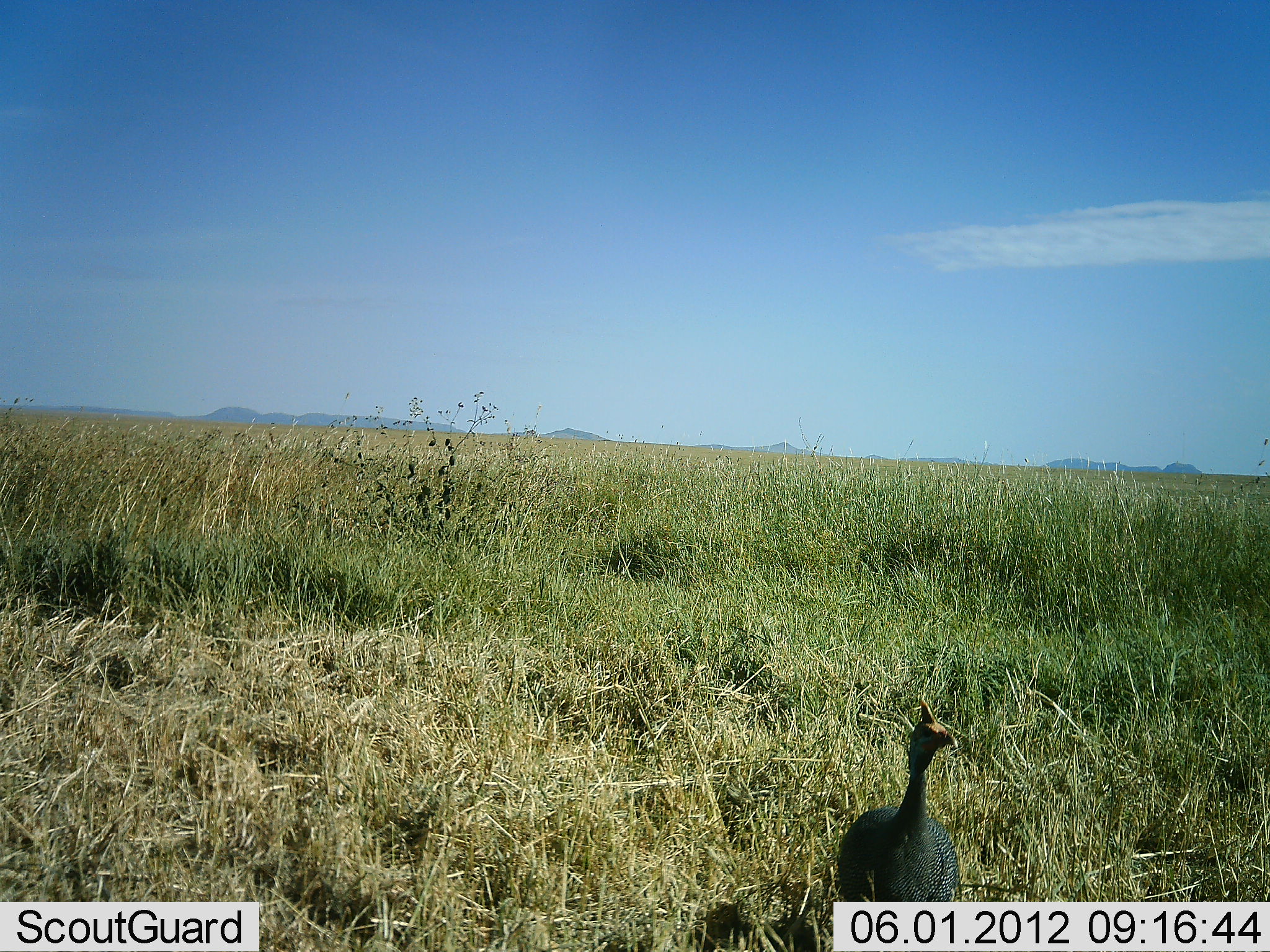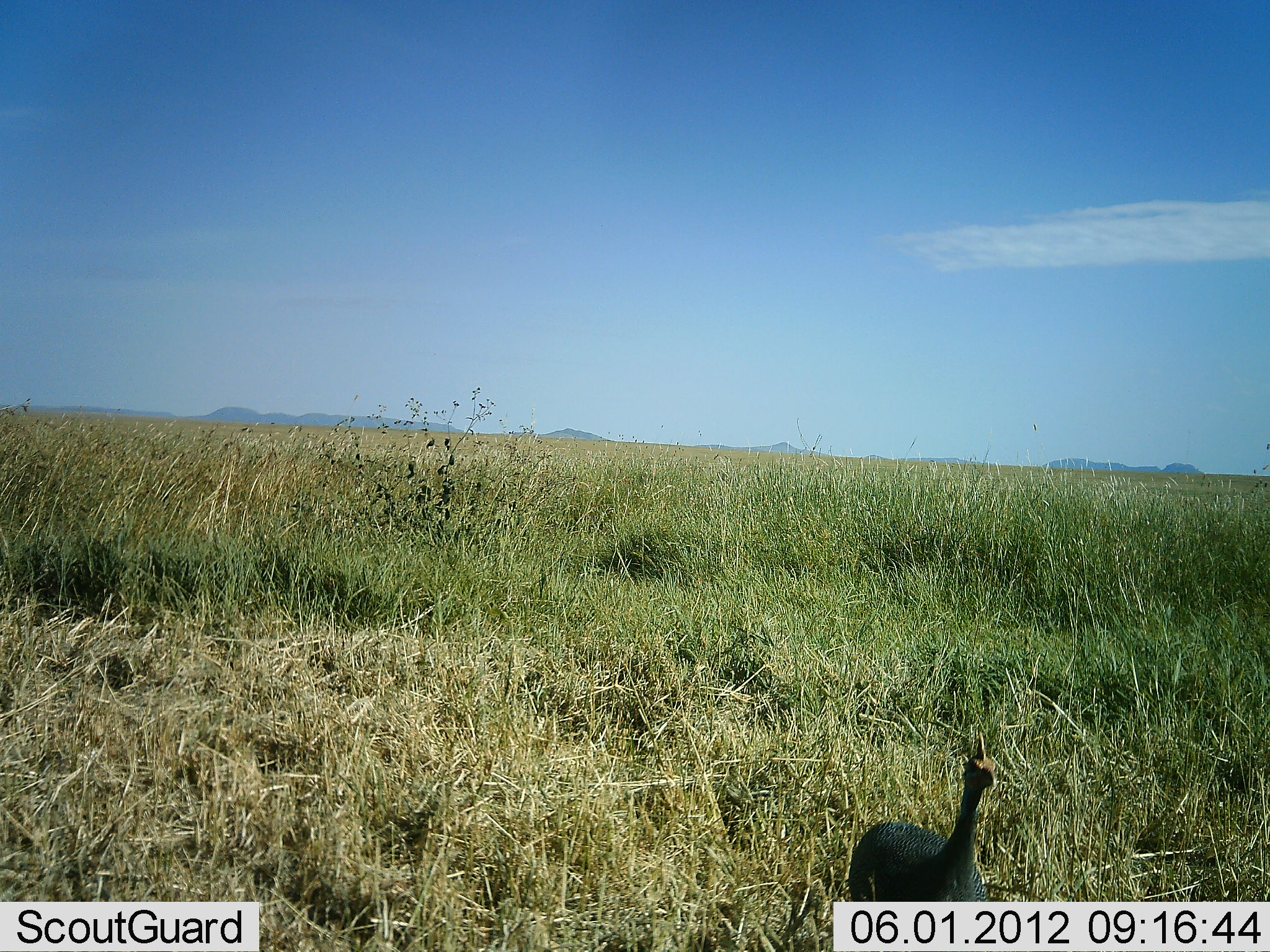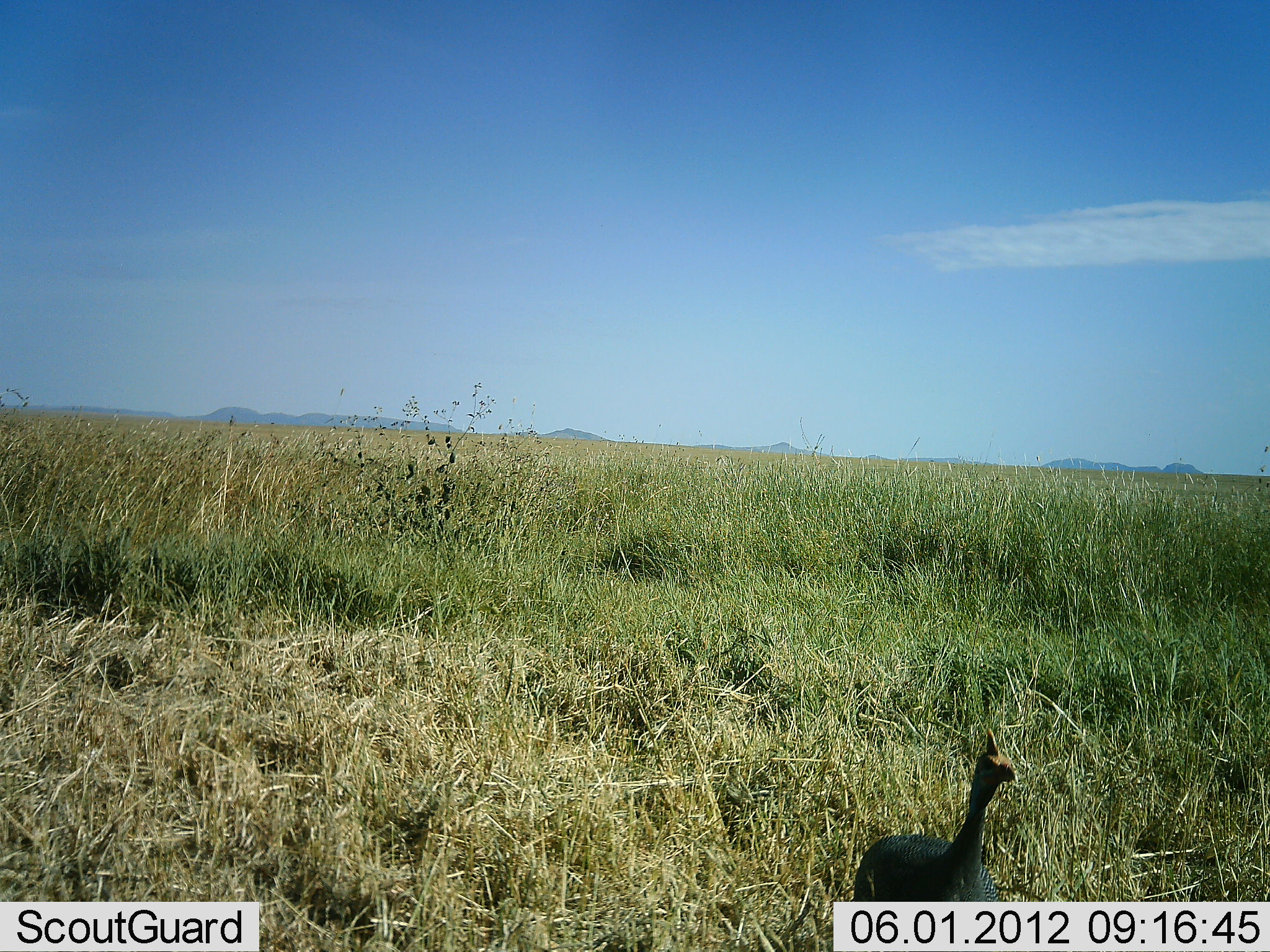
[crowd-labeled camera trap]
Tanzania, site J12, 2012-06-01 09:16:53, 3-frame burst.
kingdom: Animalia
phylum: Chordata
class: Aves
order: Galliformes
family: Numididae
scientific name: Numididae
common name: guinea fowl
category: guineafowl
Guineafowl (guinea fowl) (Numididae), count 1. Behavior (volunteer vote fractions): standing 20%, resting 10%, moving 70%, interacting 0%. Young present (vote fraction): 0%. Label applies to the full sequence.